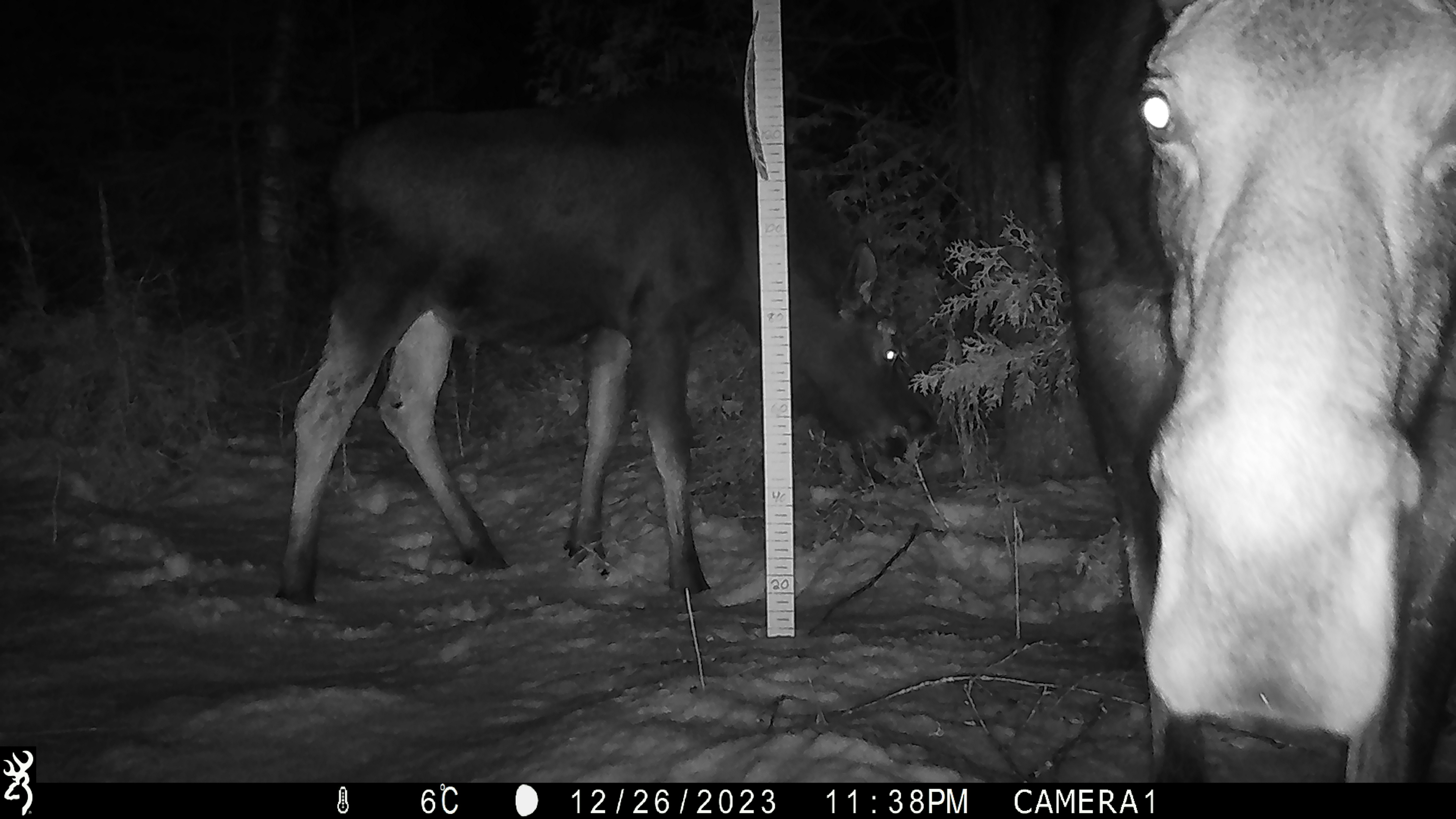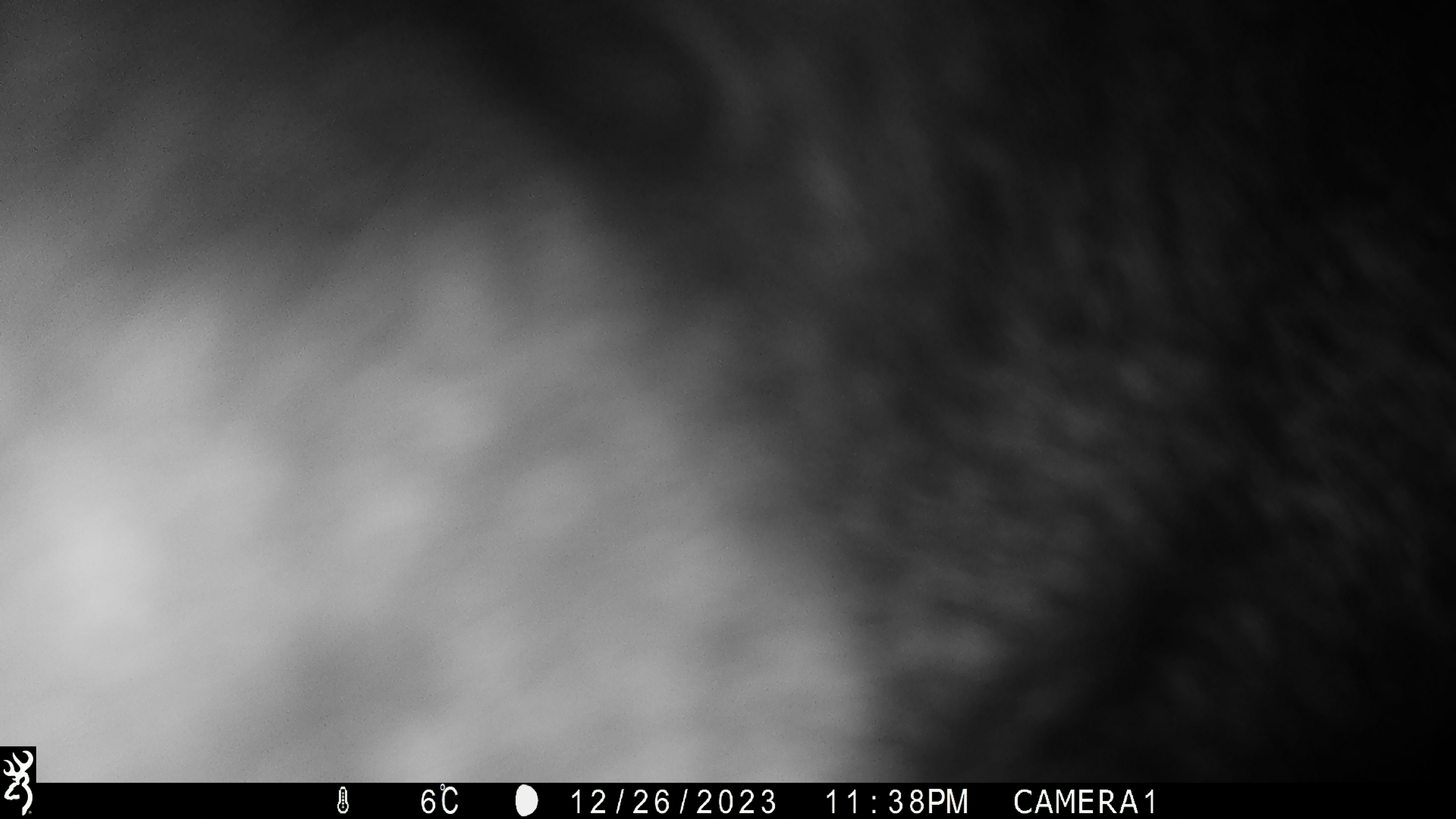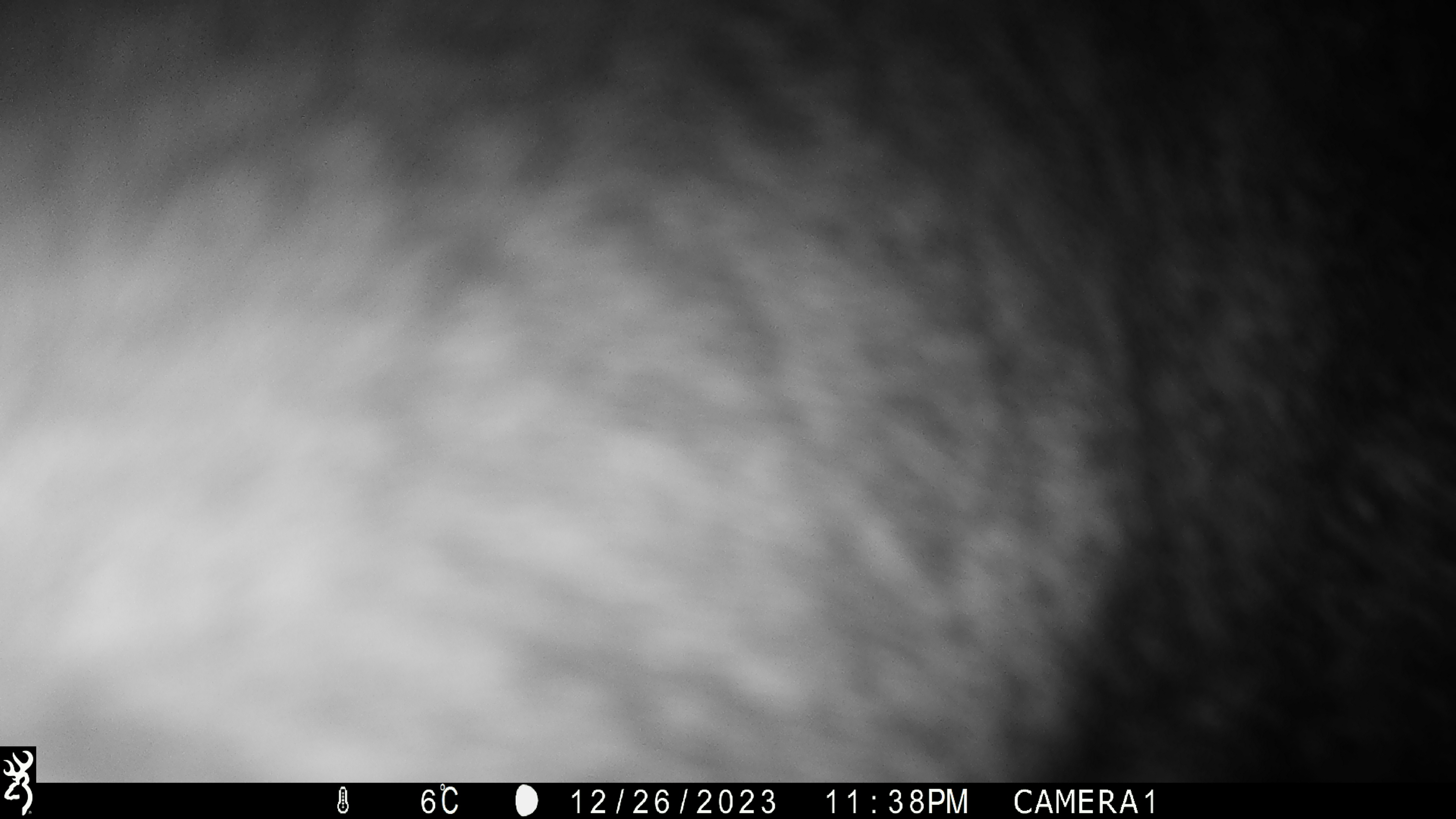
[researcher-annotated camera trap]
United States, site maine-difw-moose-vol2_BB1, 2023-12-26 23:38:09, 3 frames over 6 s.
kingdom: Animalia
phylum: Chordata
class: Mammalia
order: Artiodactyla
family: Cervidae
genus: Alces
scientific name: Alces alces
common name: moose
Moose (Alces alces).